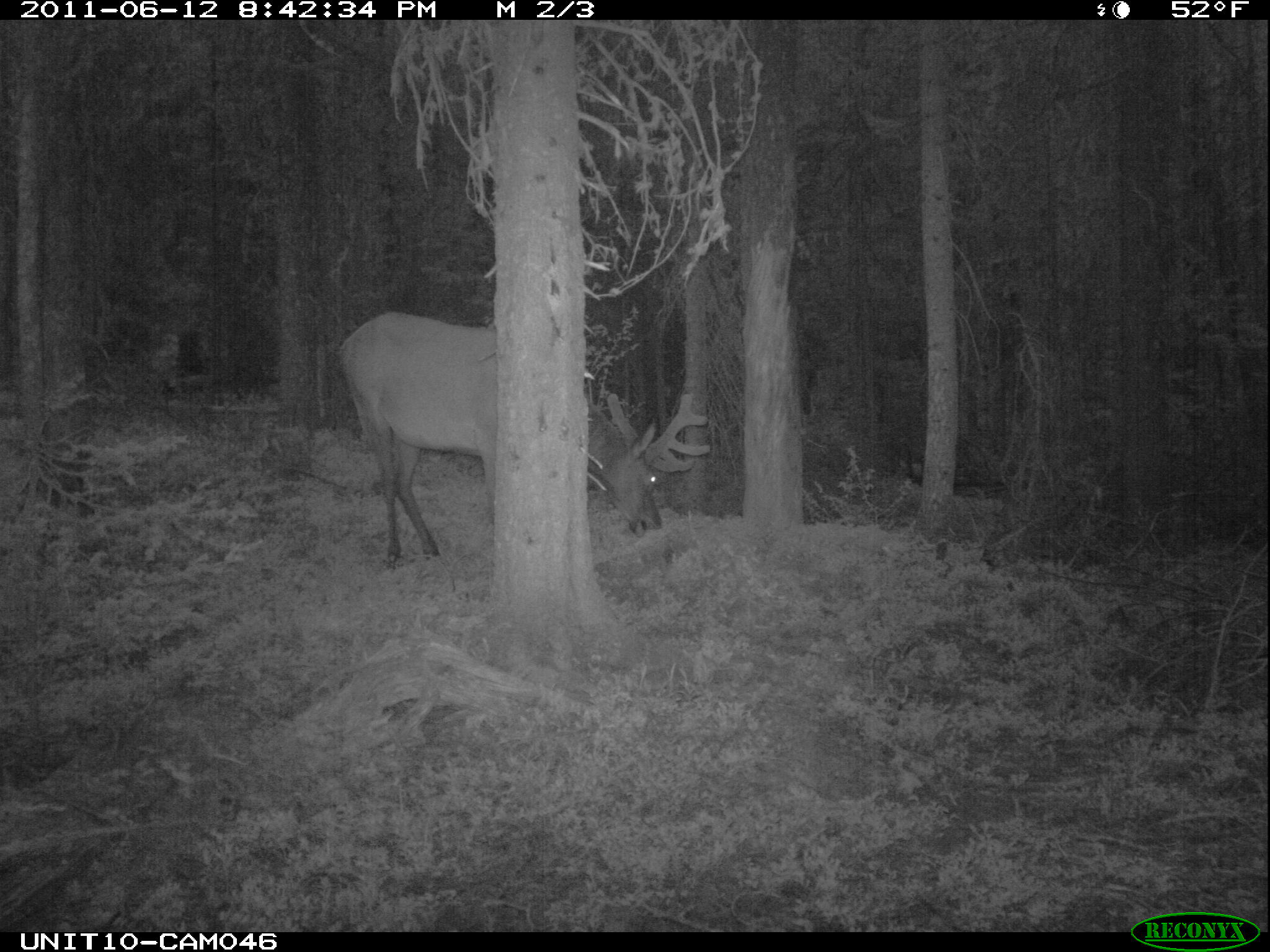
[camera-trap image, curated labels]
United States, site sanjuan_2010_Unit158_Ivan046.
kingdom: Animalia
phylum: Chordata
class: Mammalia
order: Artiodactyla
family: Cervidae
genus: Cervus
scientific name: Cervus elaphus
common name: red deer